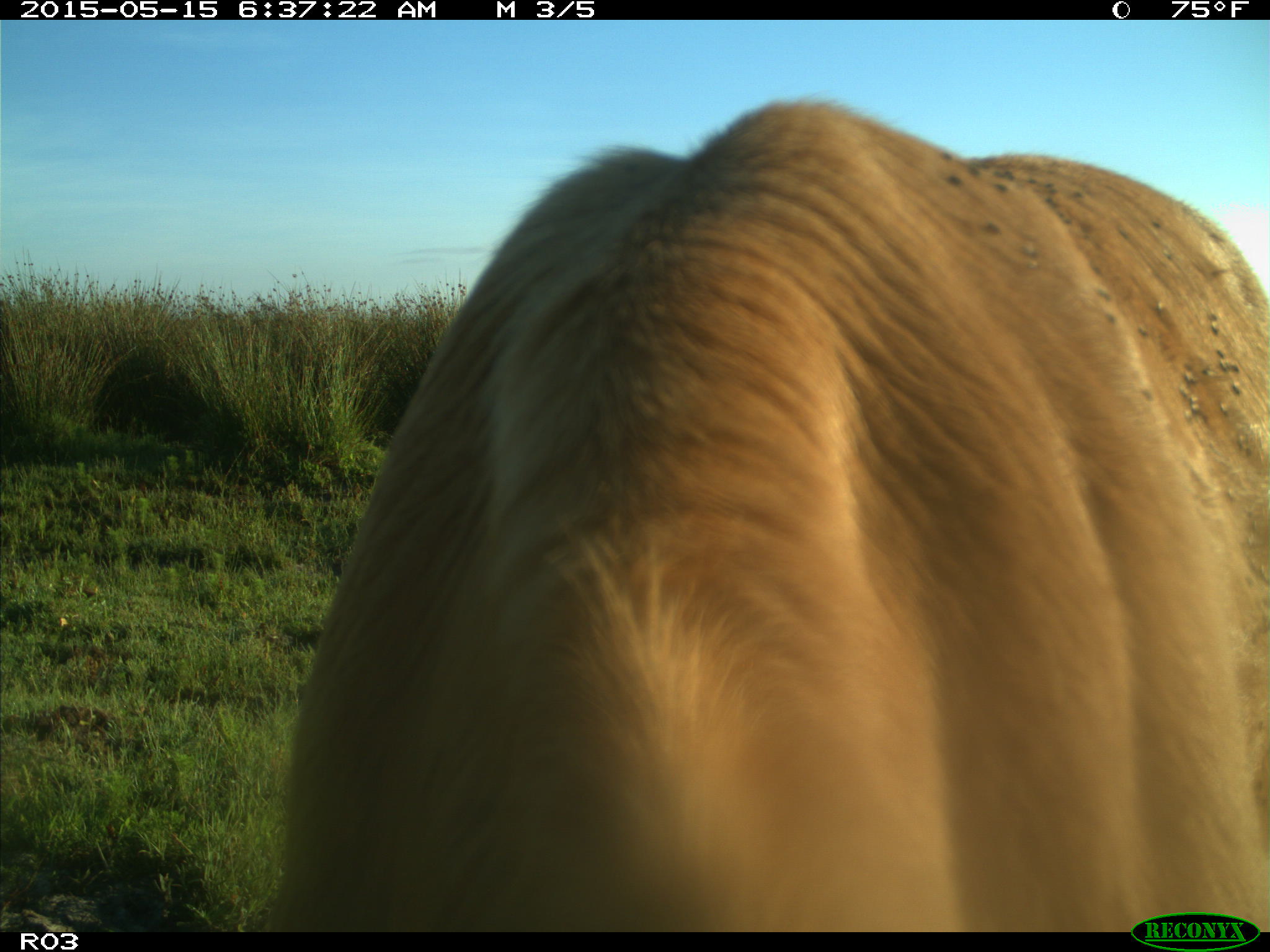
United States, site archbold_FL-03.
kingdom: Animalia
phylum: Chordata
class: Mammalia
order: Artiodactyla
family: Bovidae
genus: Bos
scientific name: Bos taurus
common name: domestic cow